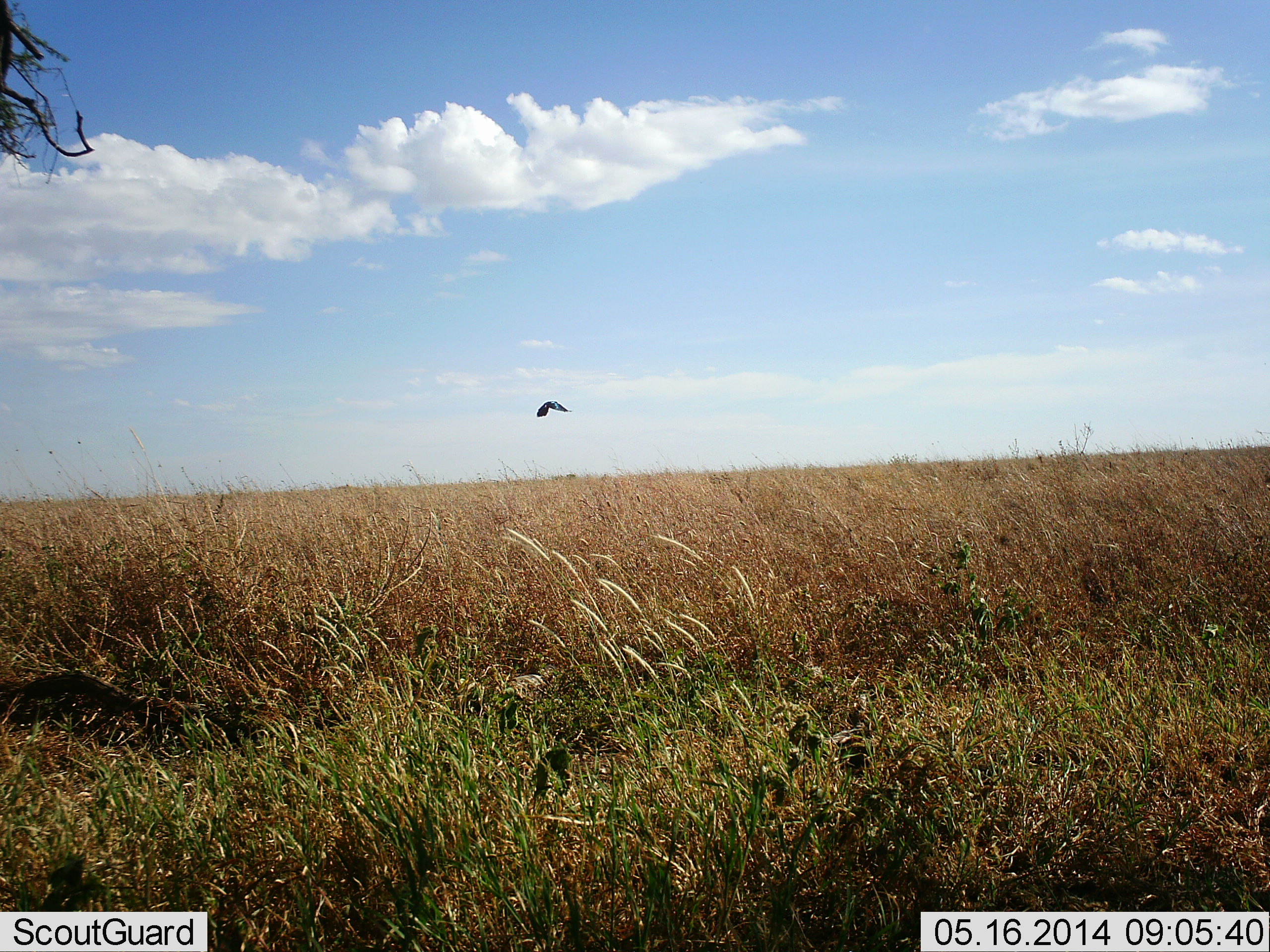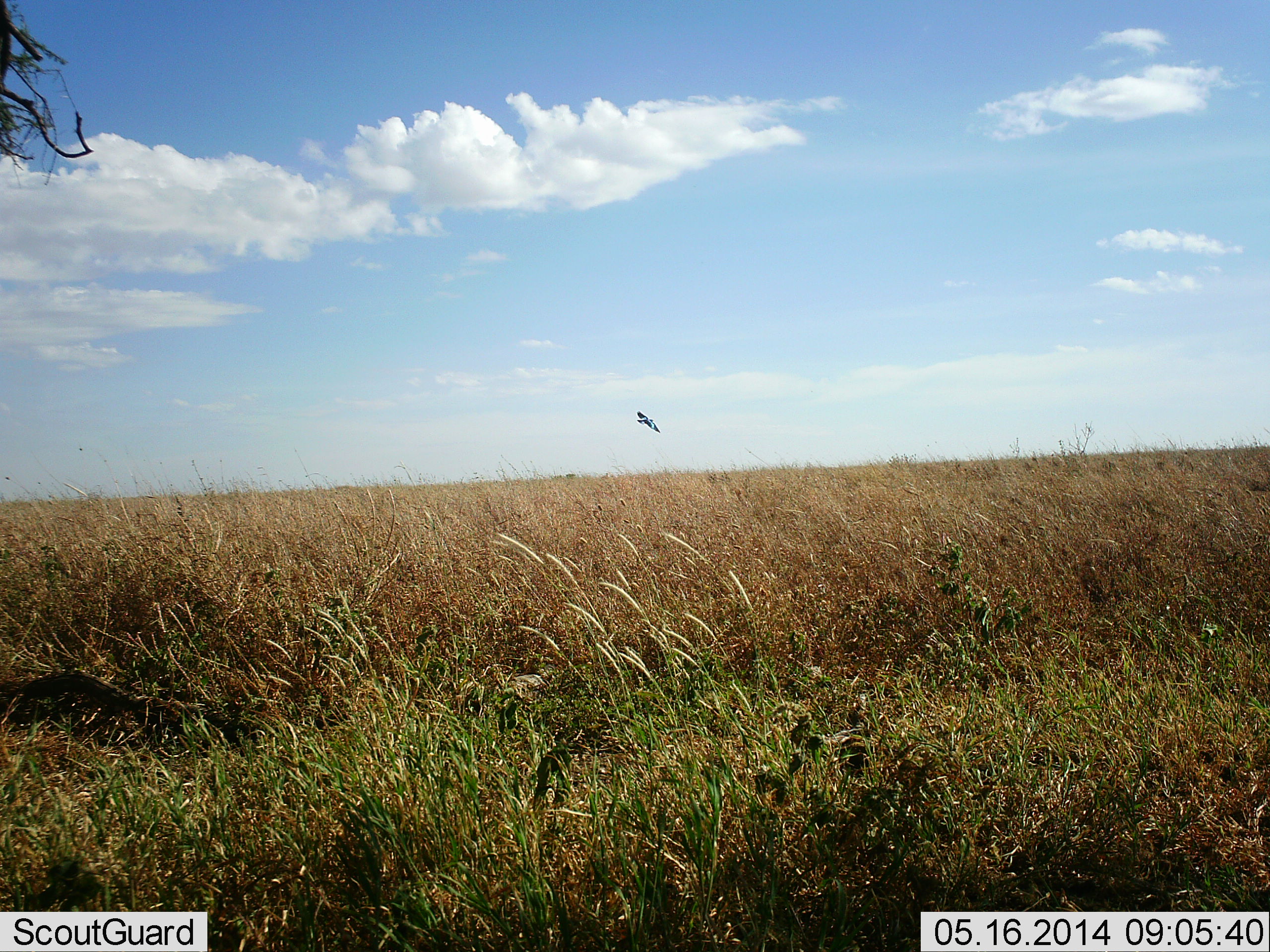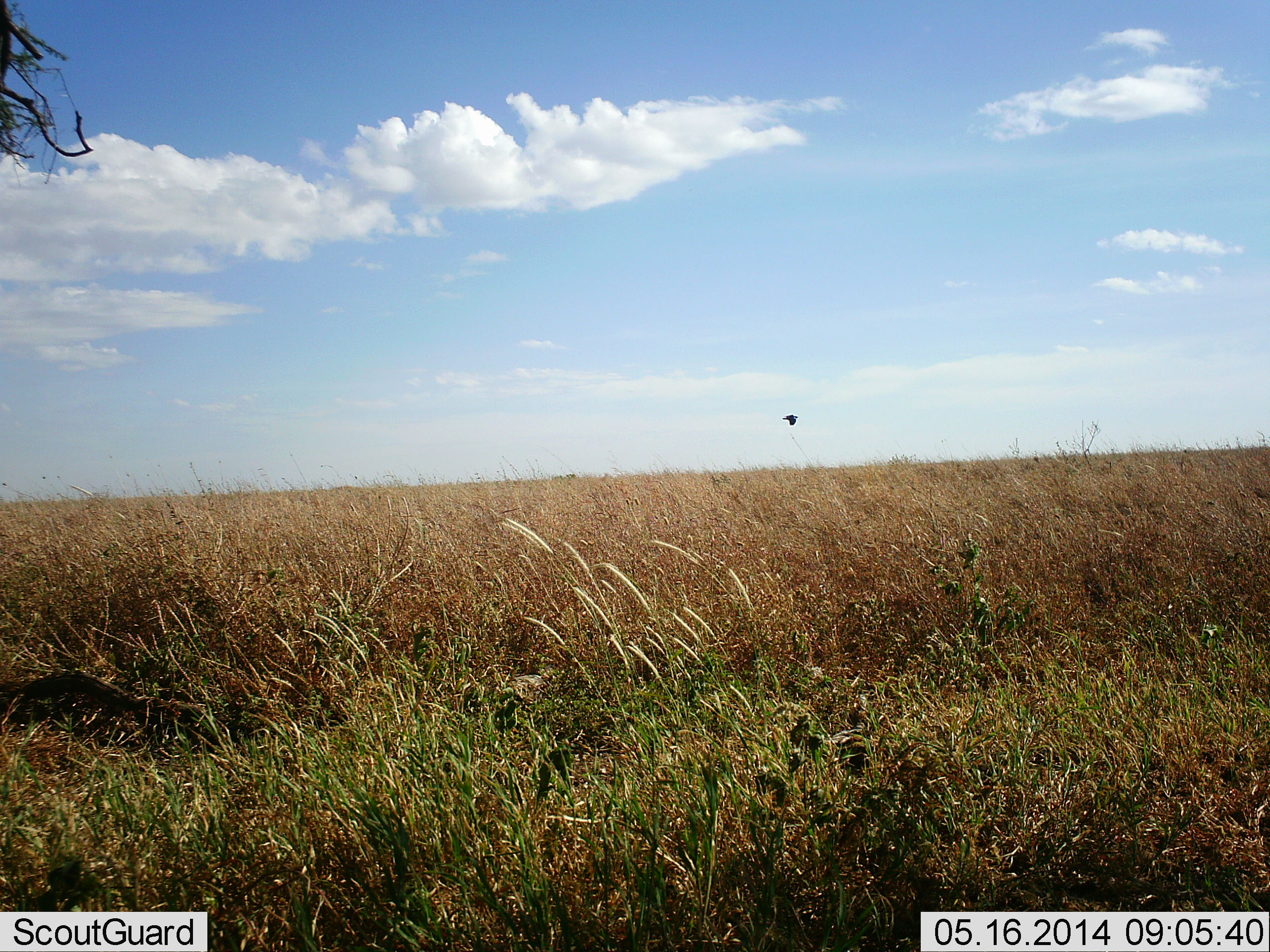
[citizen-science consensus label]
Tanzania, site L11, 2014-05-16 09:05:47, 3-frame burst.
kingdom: Animalia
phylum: Chordata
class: Aves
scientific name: Aves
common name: bird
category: otherbird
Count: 1.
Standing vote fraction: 0%.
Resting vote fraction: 0%.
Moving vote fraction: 100%.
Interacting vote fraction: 0%.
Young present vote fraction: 0%.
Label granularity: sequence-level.